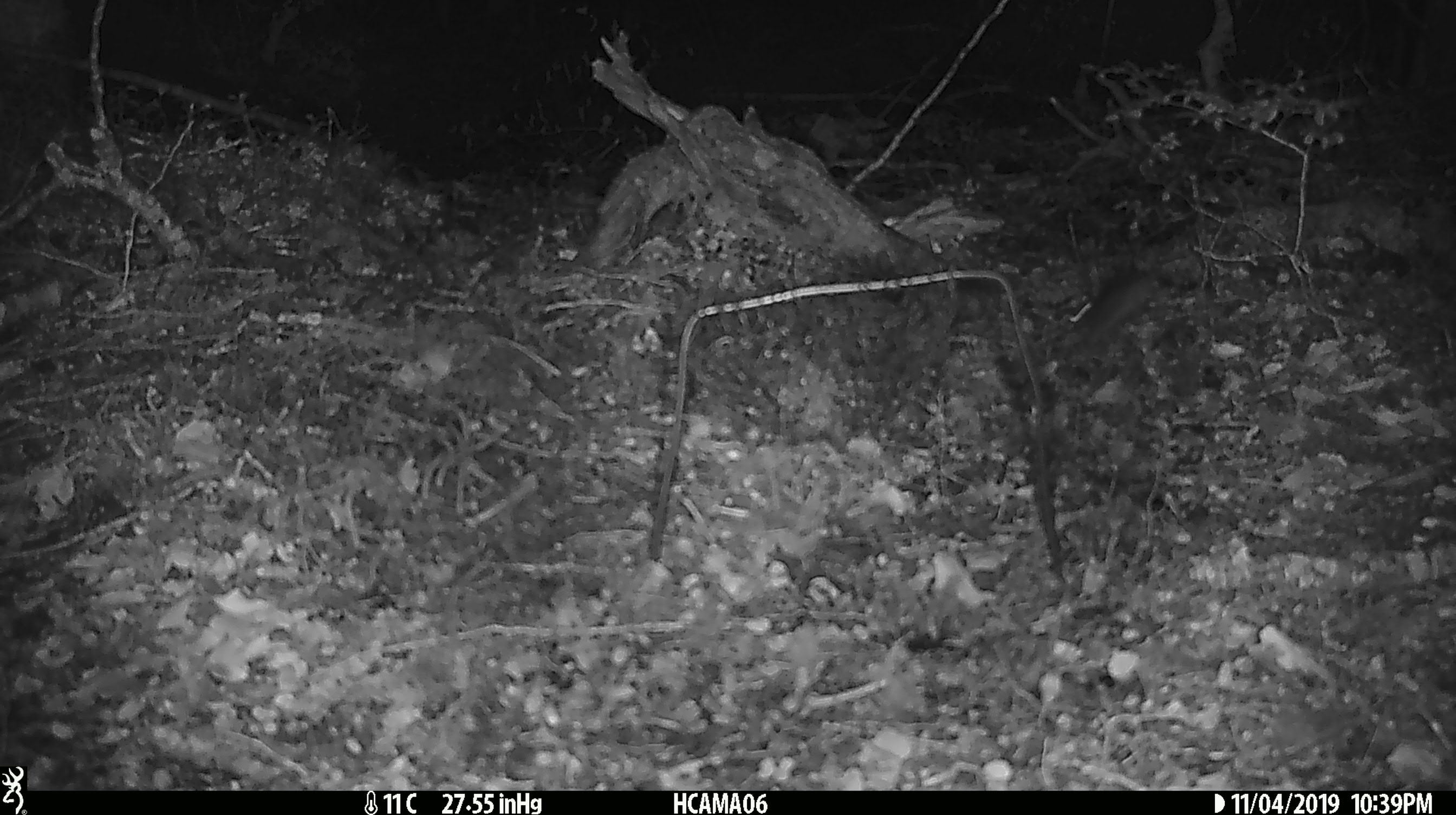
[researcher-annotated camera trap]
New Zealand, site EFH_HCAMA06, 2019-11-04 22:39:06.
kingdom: Animalia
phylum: Chordata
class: Mammalia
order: Rodentia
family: Muridae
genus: Mus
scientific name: Mus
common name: mouse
Mouse (Mus).